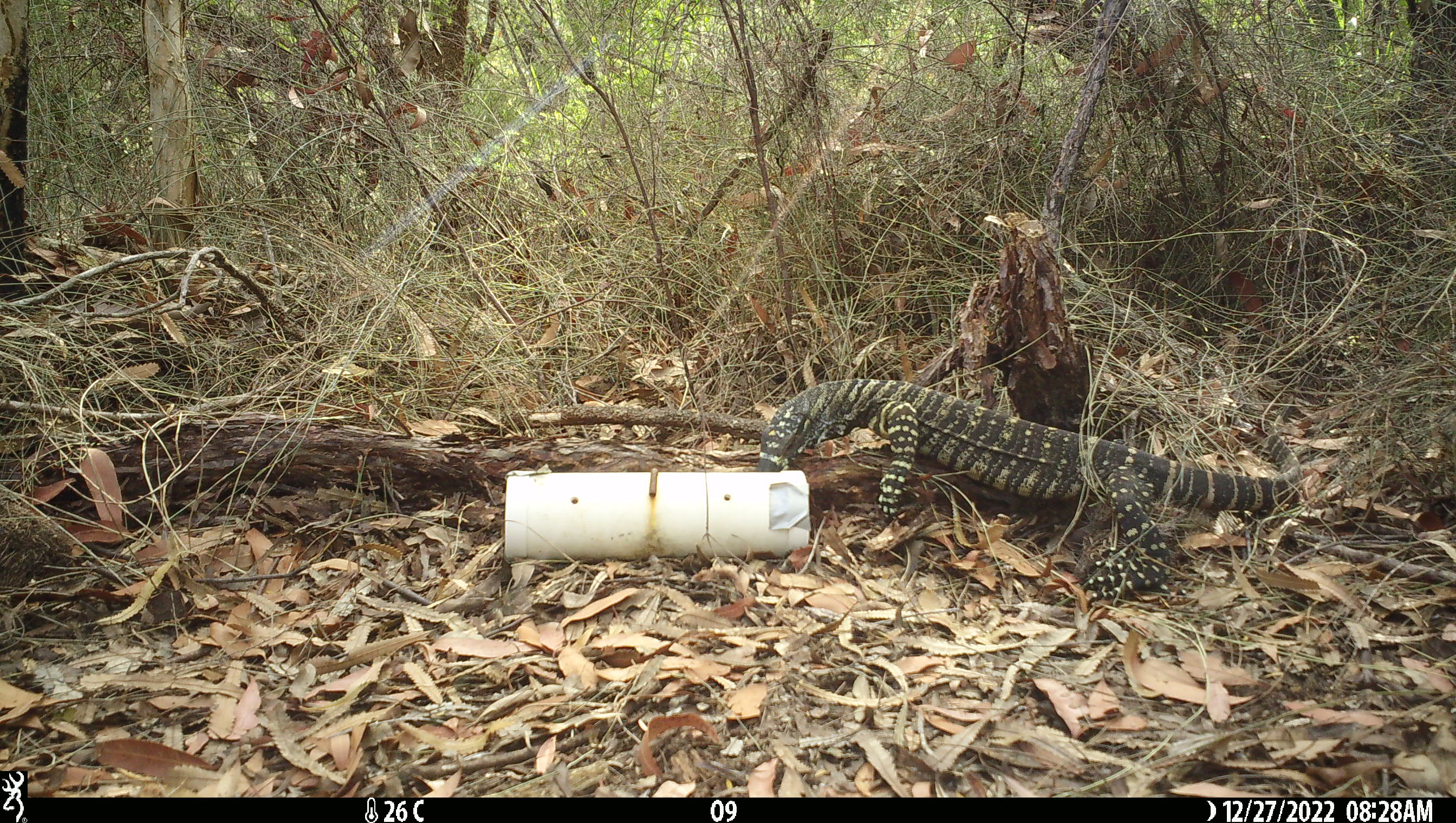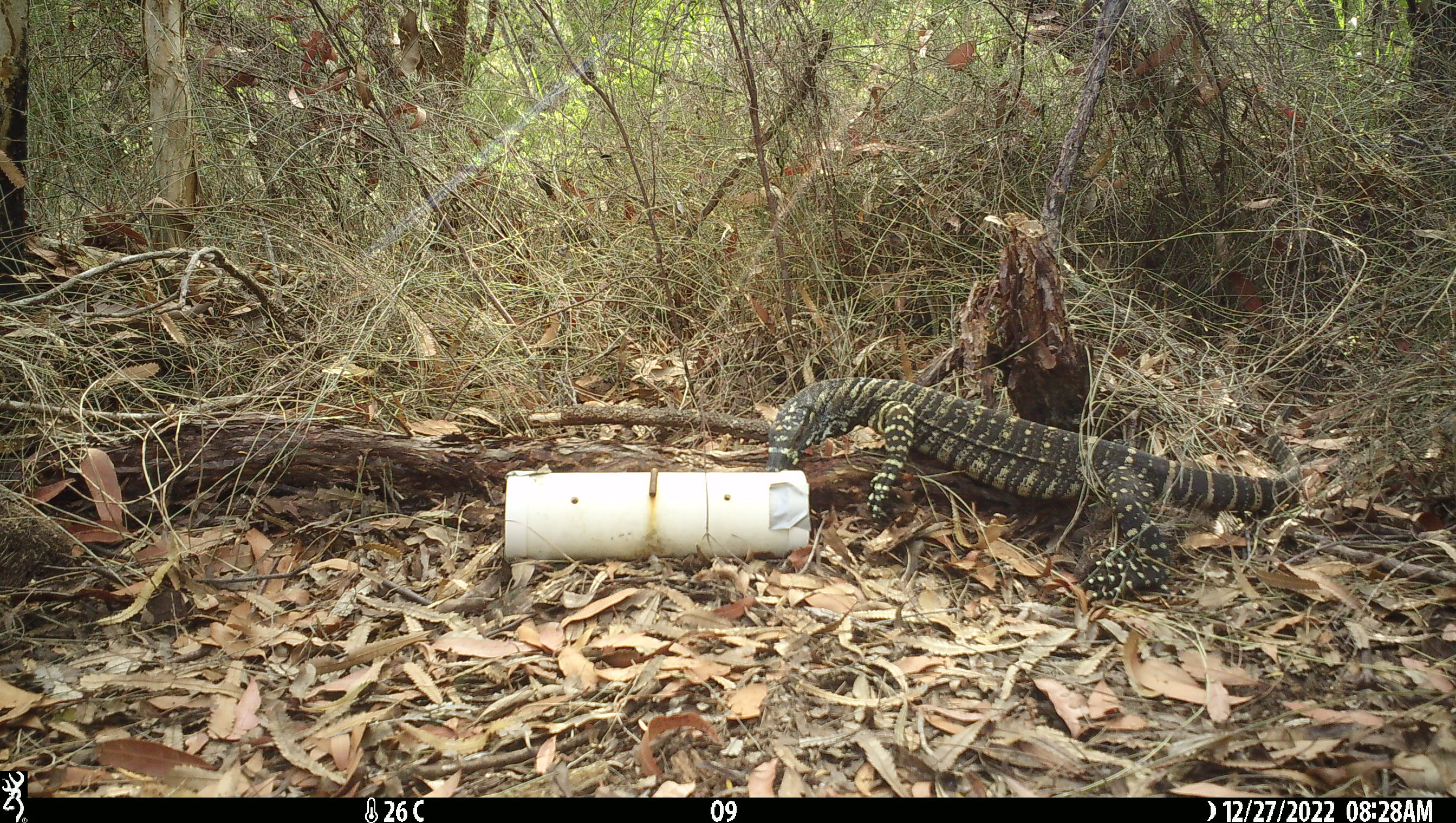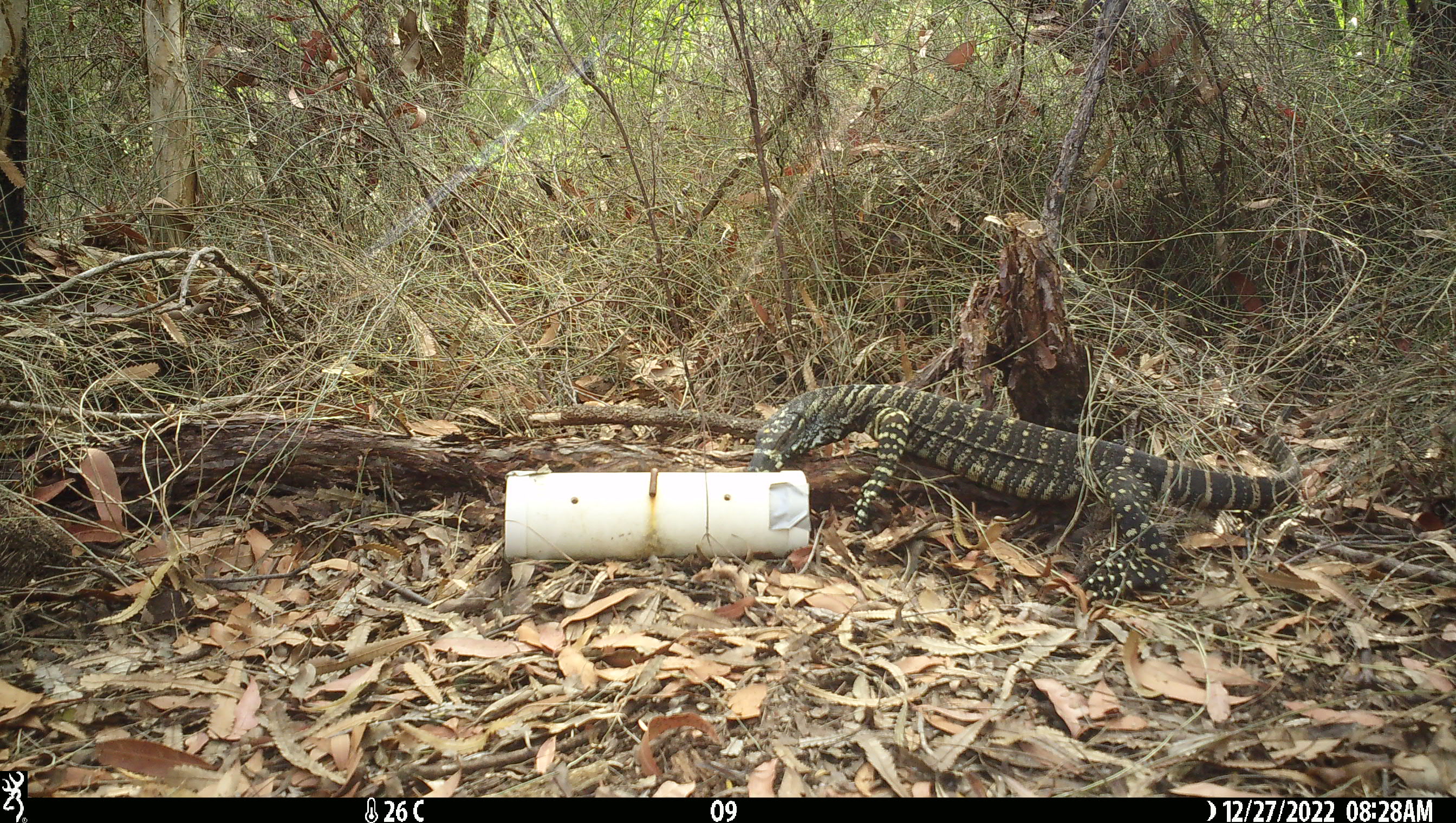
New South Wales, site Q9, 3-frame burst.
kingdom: Animalia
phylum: Chordata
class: Reptilia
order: Squamata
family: Varanidae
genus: Varanus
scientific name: Varanus varius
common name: lace monitor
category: goanna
Goanna (lace monitor) (Varanus varius).